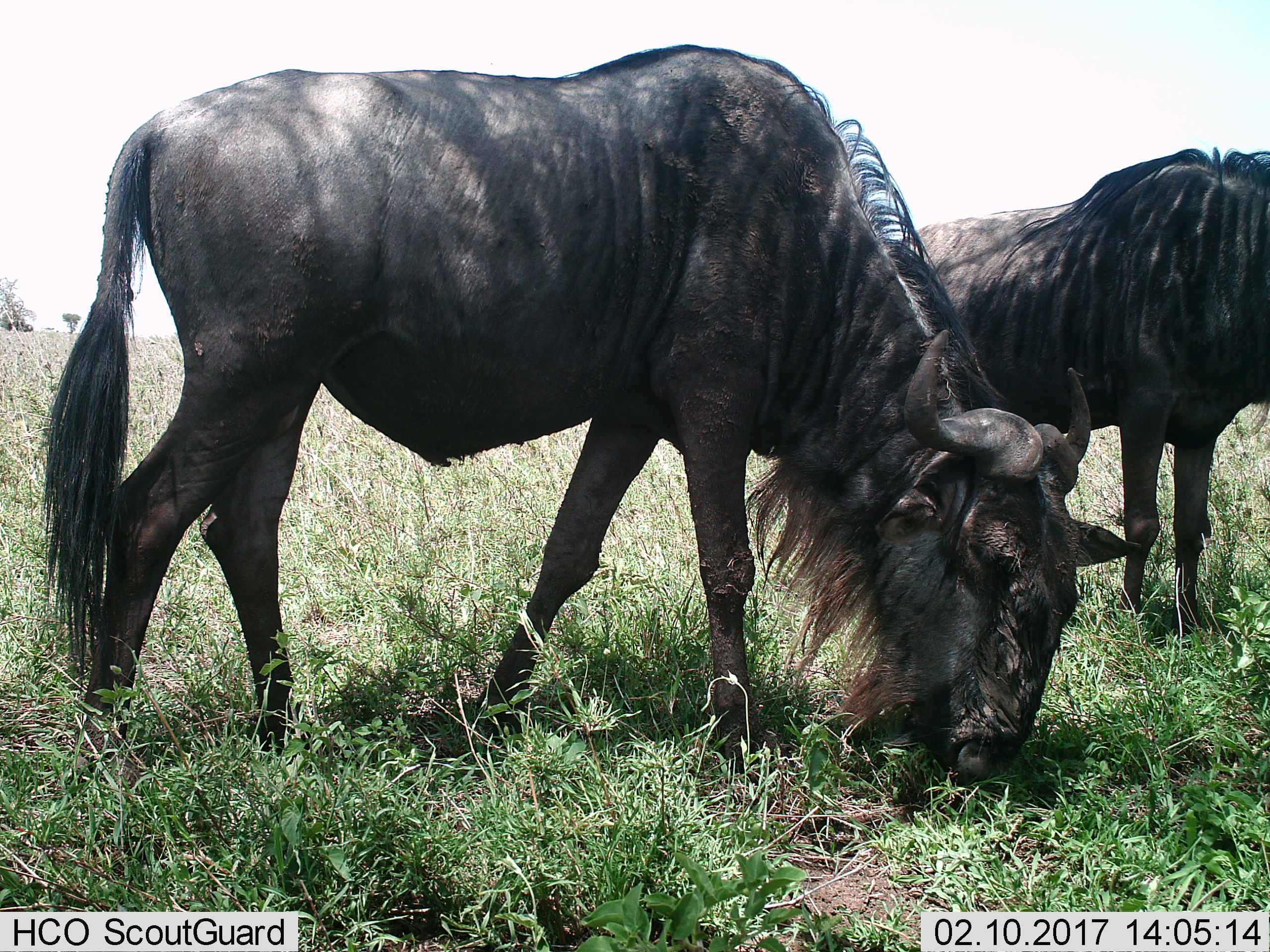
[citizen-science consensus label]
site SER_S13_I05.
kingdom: Animalia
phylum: Chordata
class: Mammalia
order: Artiodactyla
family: Bovidae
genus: Connochaetes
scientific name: Connochaetes taurinus taurinus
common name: blue wildebeest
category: wildebeestblue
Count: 2.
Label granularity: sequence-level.